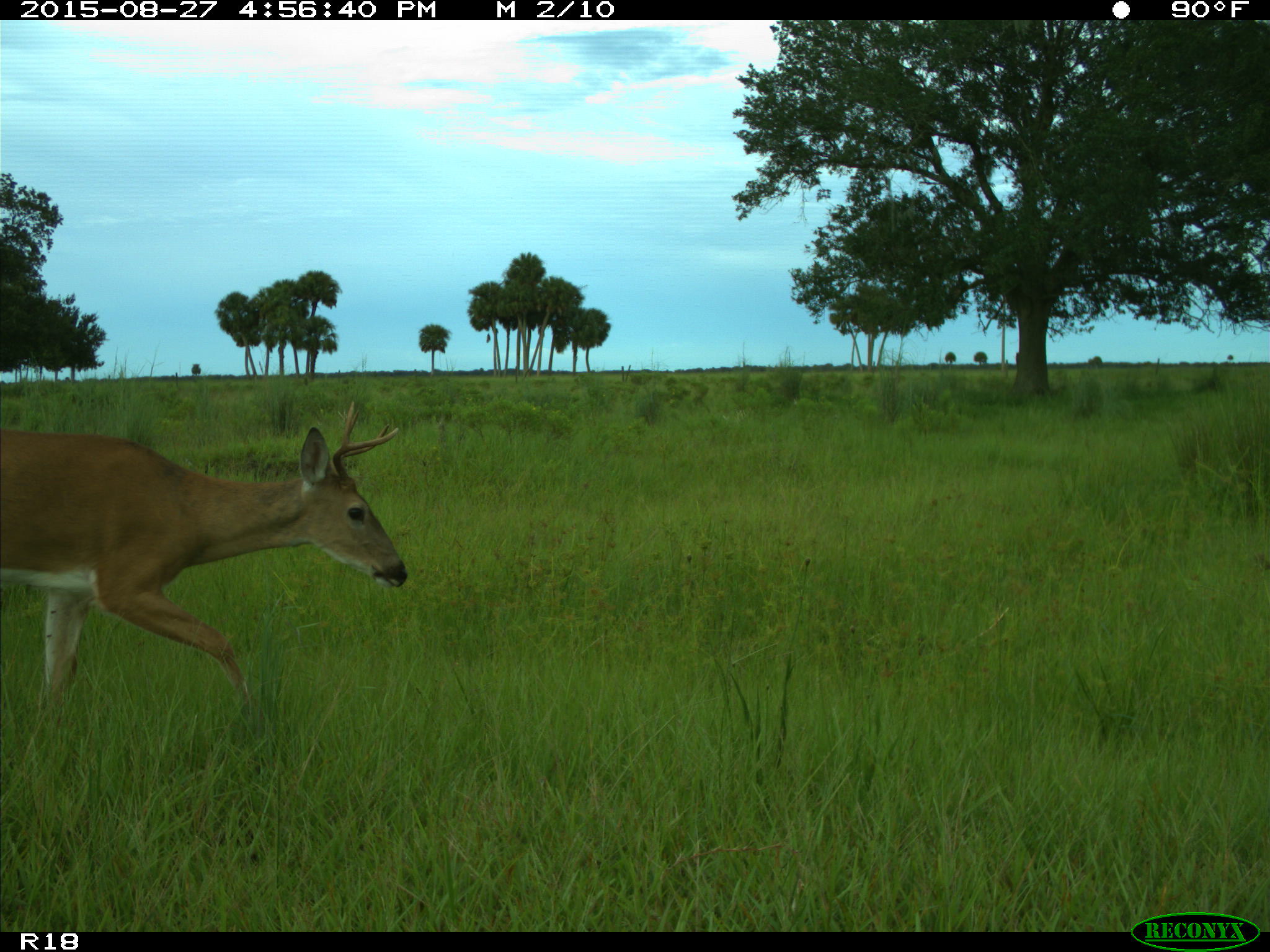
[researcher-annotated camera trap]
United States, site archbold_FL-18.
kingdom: Animalia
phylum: Chordata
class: Mammalia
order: Artiodactyla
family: Cervidae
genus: Odocoileus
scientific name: Odocoileus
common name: deer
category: unidentified deer